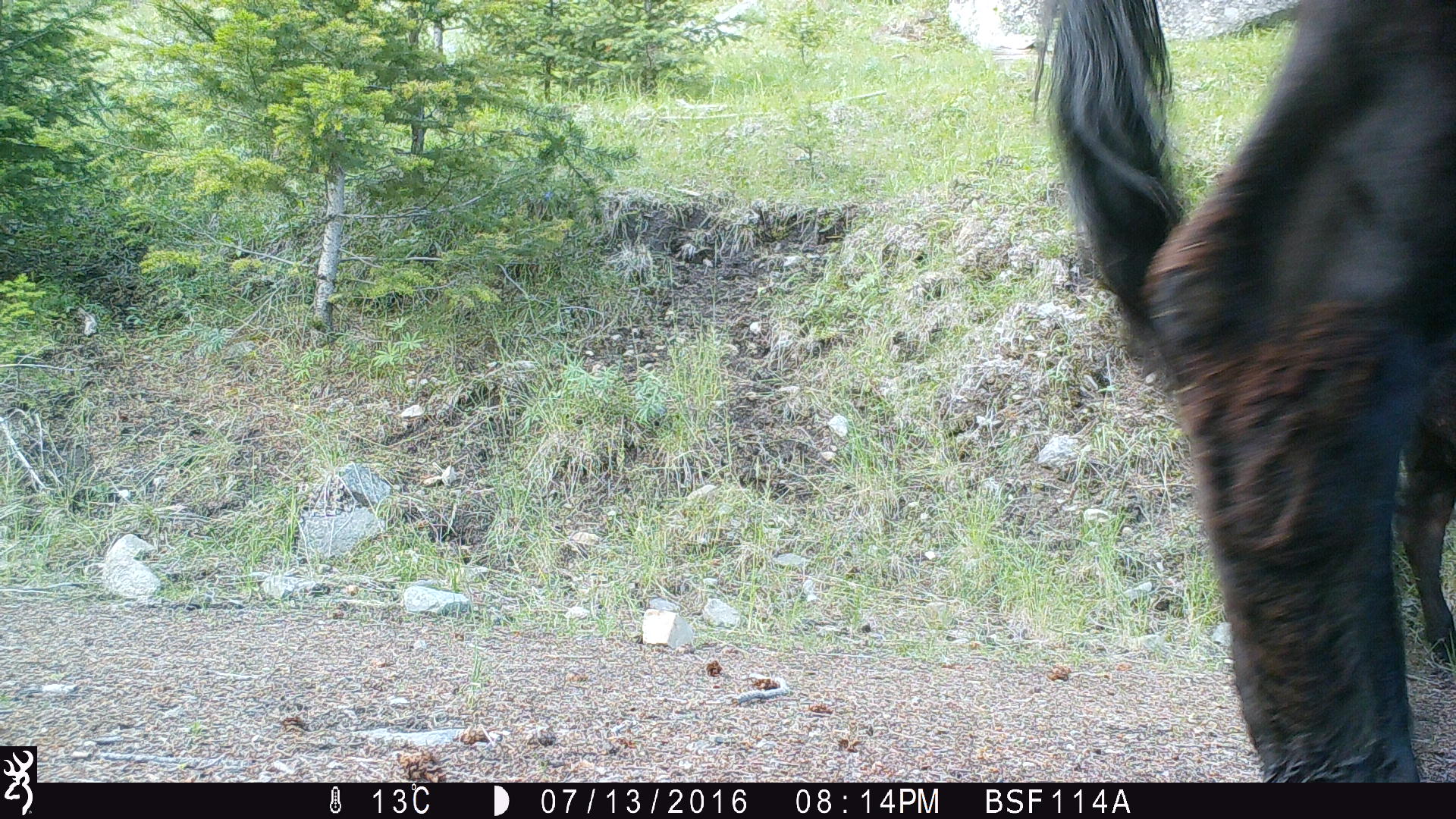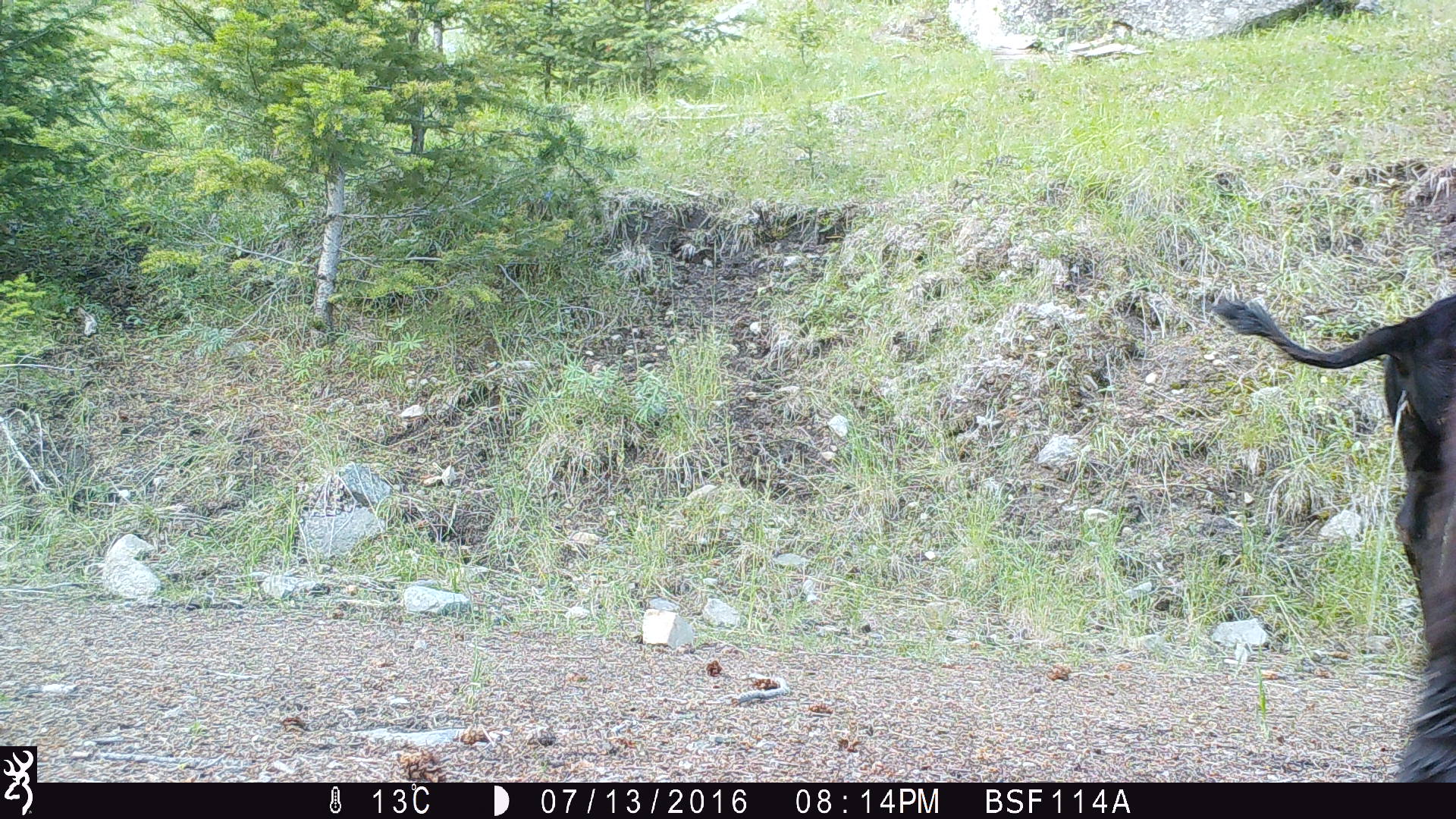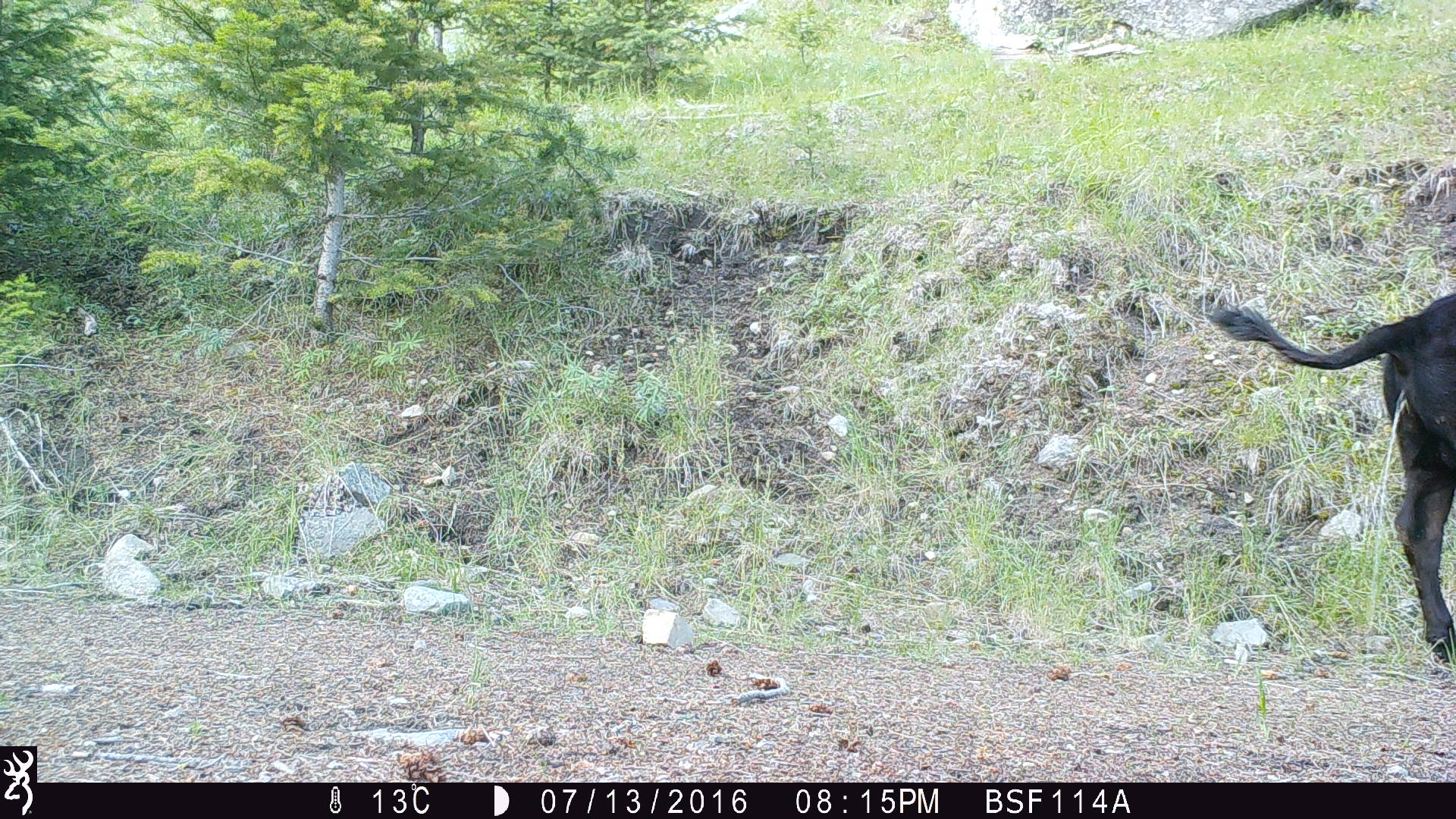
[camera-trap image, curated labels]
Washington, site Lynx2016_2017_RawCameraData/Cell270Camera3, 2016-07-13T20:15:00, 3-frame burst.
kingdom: Animalia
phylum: Chordata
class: Mammalia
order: Artiodactyla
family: Bovidae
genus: Bos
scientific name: Bos taurus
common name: domestic cattle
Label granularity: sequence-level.